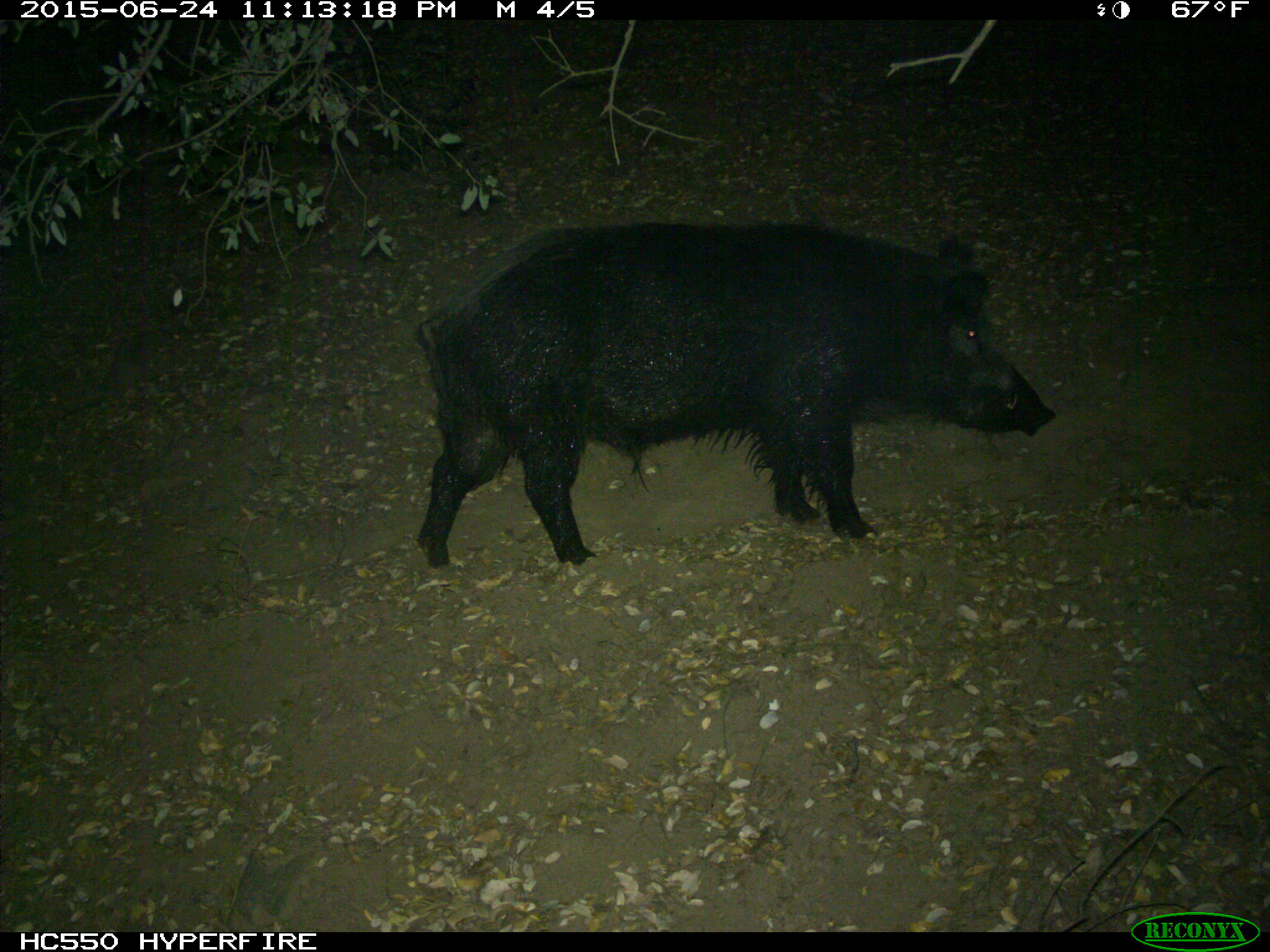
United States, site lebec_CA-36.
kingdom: Animalia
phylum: Chordata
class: Mammalia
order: Artiodactyla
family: Suidae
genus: Sus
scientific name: Sus scrofa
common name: wild boar